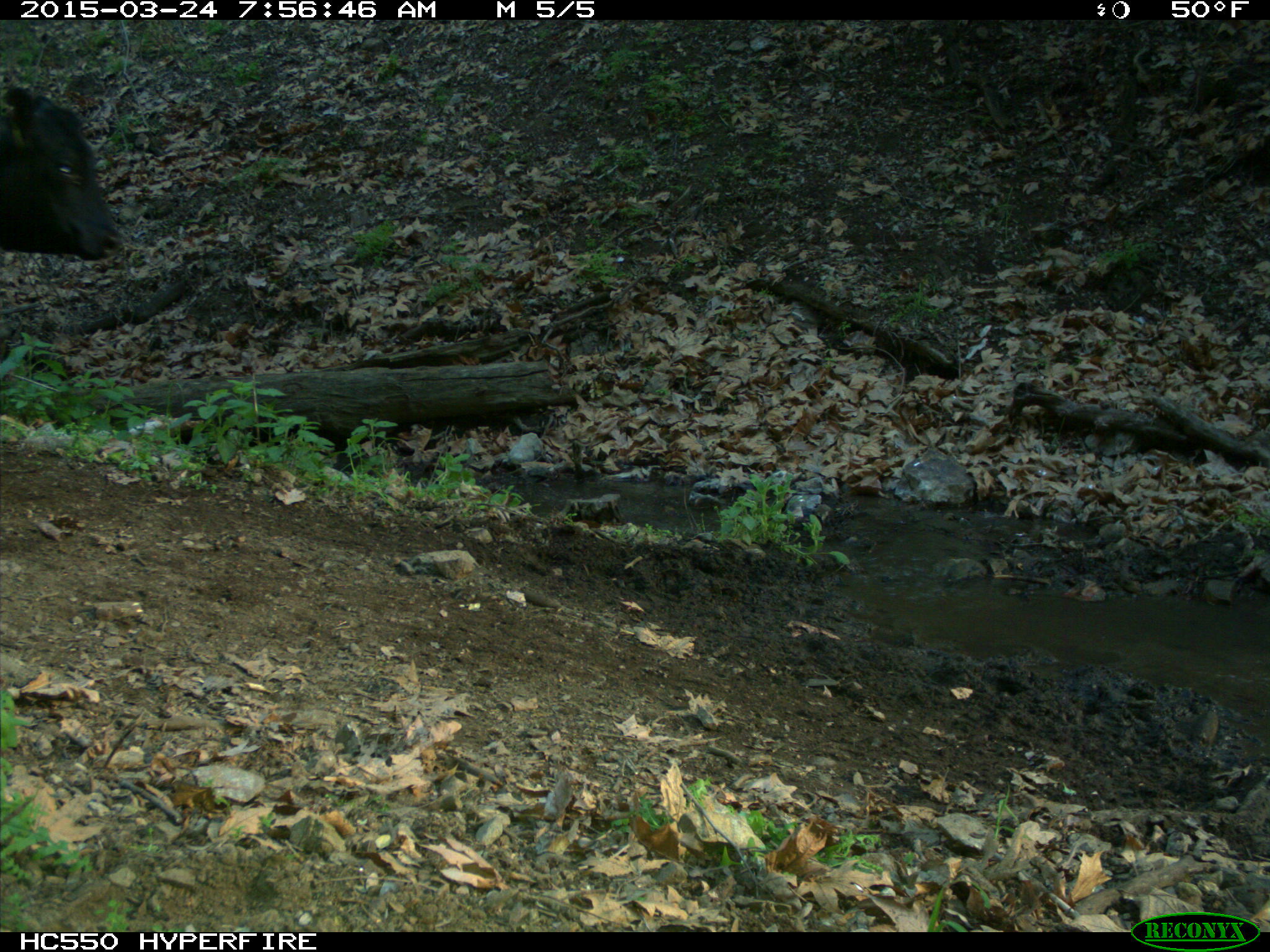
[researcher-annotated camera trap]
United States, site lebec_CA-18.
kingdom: Animalia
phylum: Chordata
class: Mammalia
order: Artiodactyla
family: Bovidae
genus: Bos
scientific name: Bos taurus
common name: domestic cow